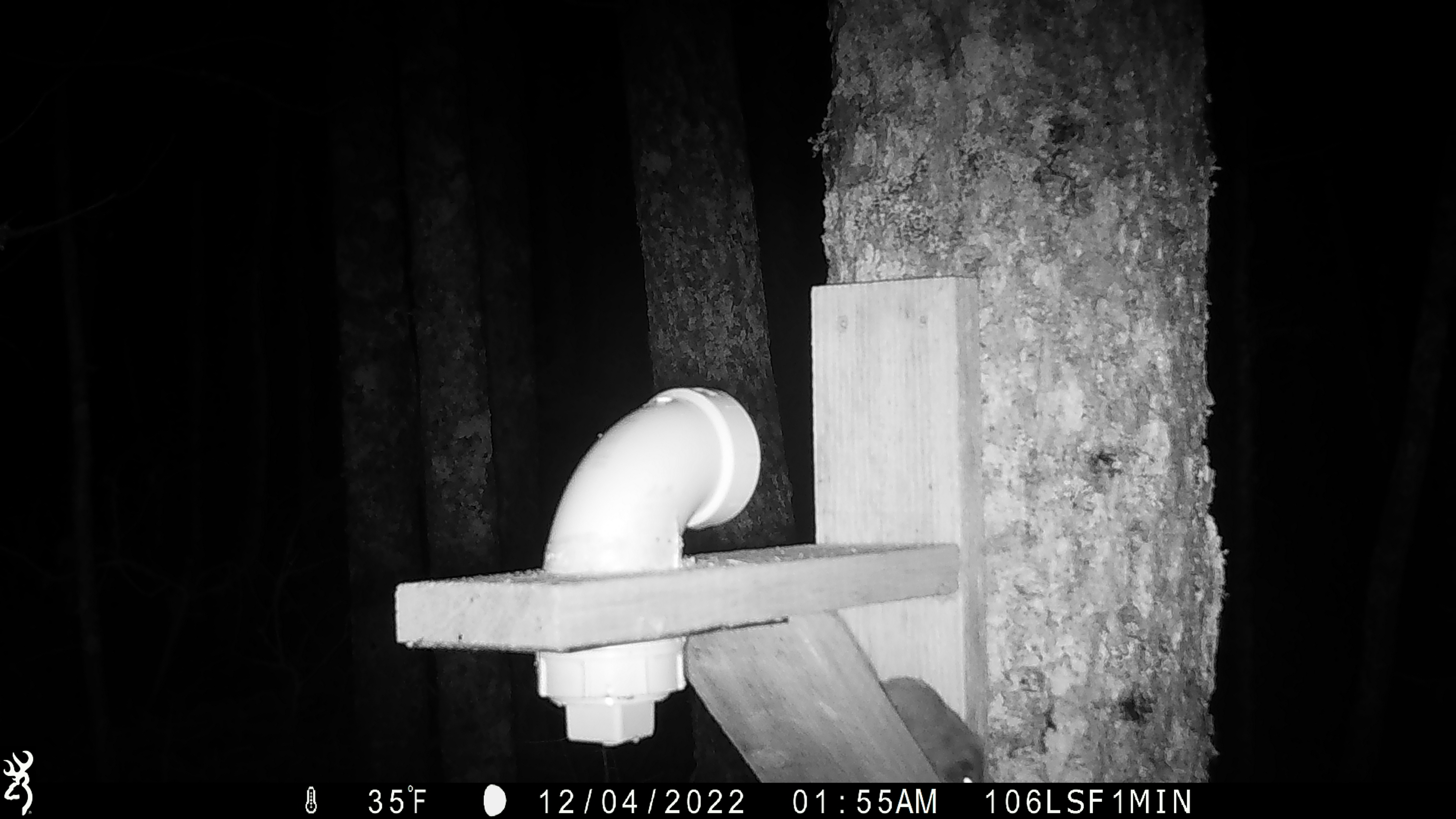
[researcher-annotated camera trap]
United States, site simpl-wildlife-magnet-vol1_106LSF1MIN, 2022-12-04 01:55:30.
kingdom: Animalia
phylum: Chordata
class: Mammalia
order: Rodentia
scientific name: Rodentia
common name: mouse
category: mouse sp.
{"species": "mouse sp. (mouse) (Rodentia)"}